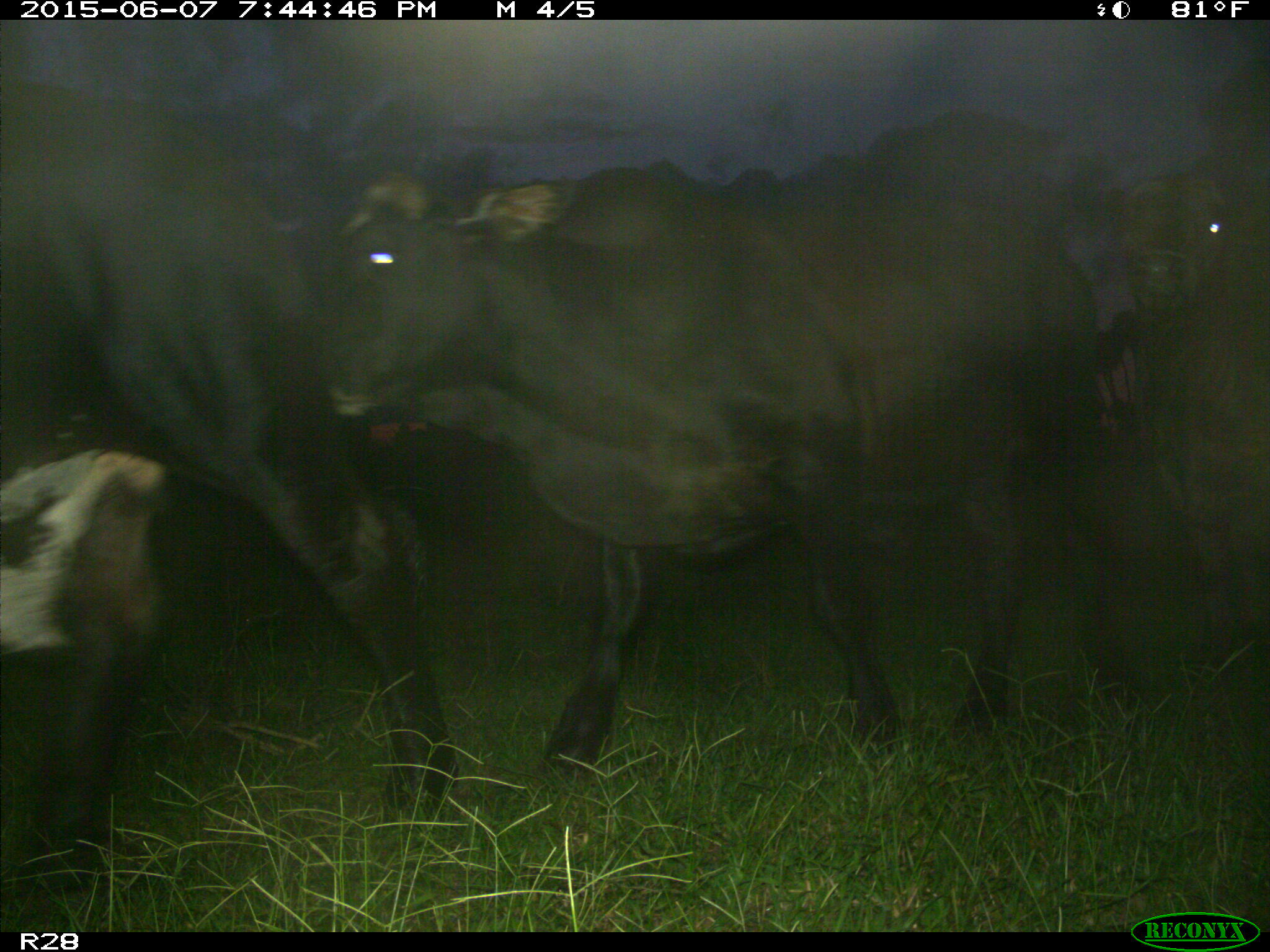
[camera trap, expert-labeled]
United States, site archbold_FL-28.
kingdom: Animalia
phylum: Chordata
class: Mammalia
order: Artiodactyla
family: Bovidae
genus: Bos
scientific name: Bos taurus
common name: domestic cow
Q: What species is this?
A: Bos taurus (domestic cow).